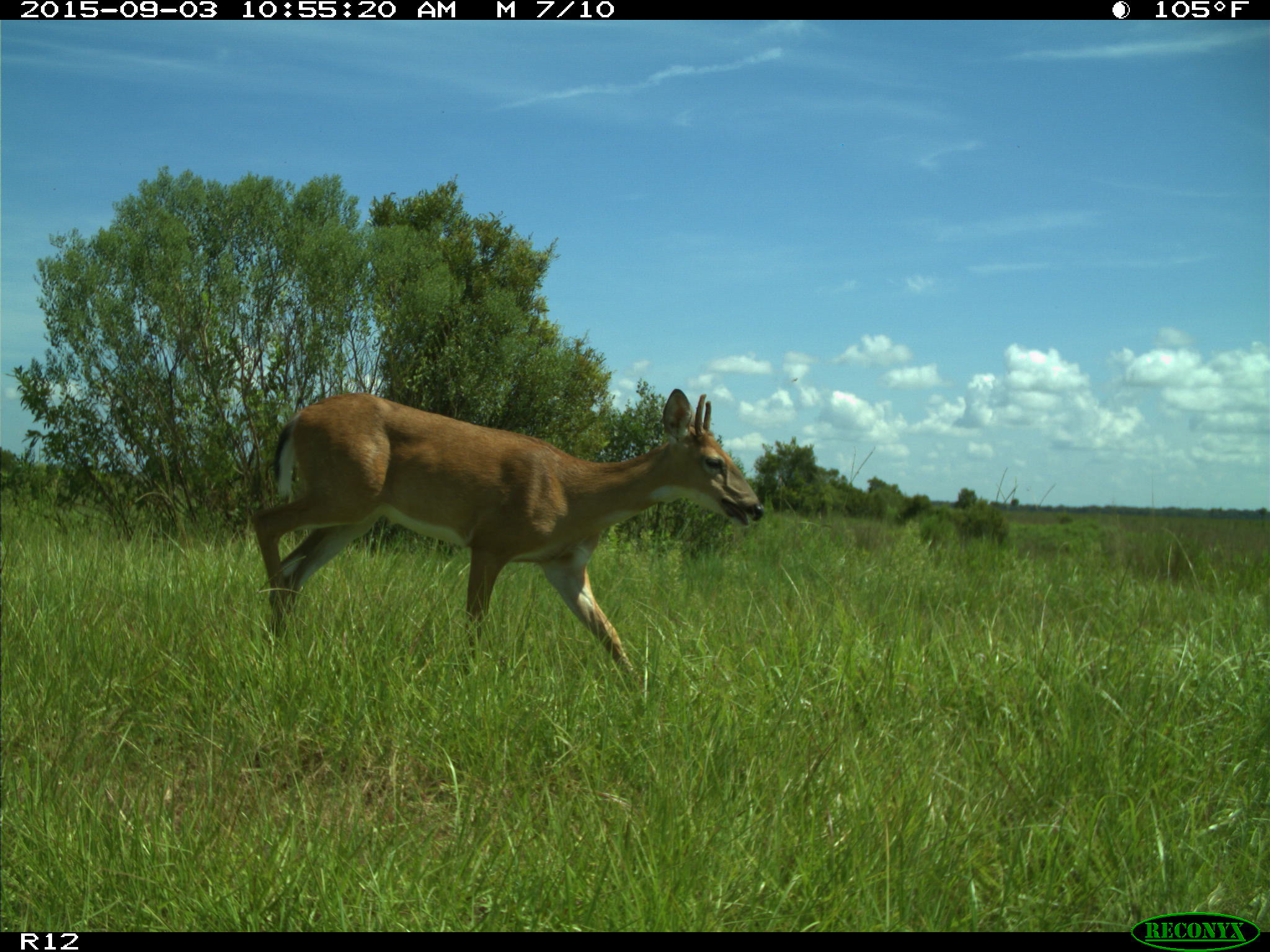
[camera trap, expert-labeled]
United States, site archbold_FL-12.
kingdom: Animalia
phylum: Chordata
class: Mammalia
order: Artiodactyla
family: Cervidae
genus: Odocoileus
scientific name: Odocoileus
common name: deer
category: unidentified deer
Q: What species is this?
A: Unidentified deer (deer) (Odocoileus).